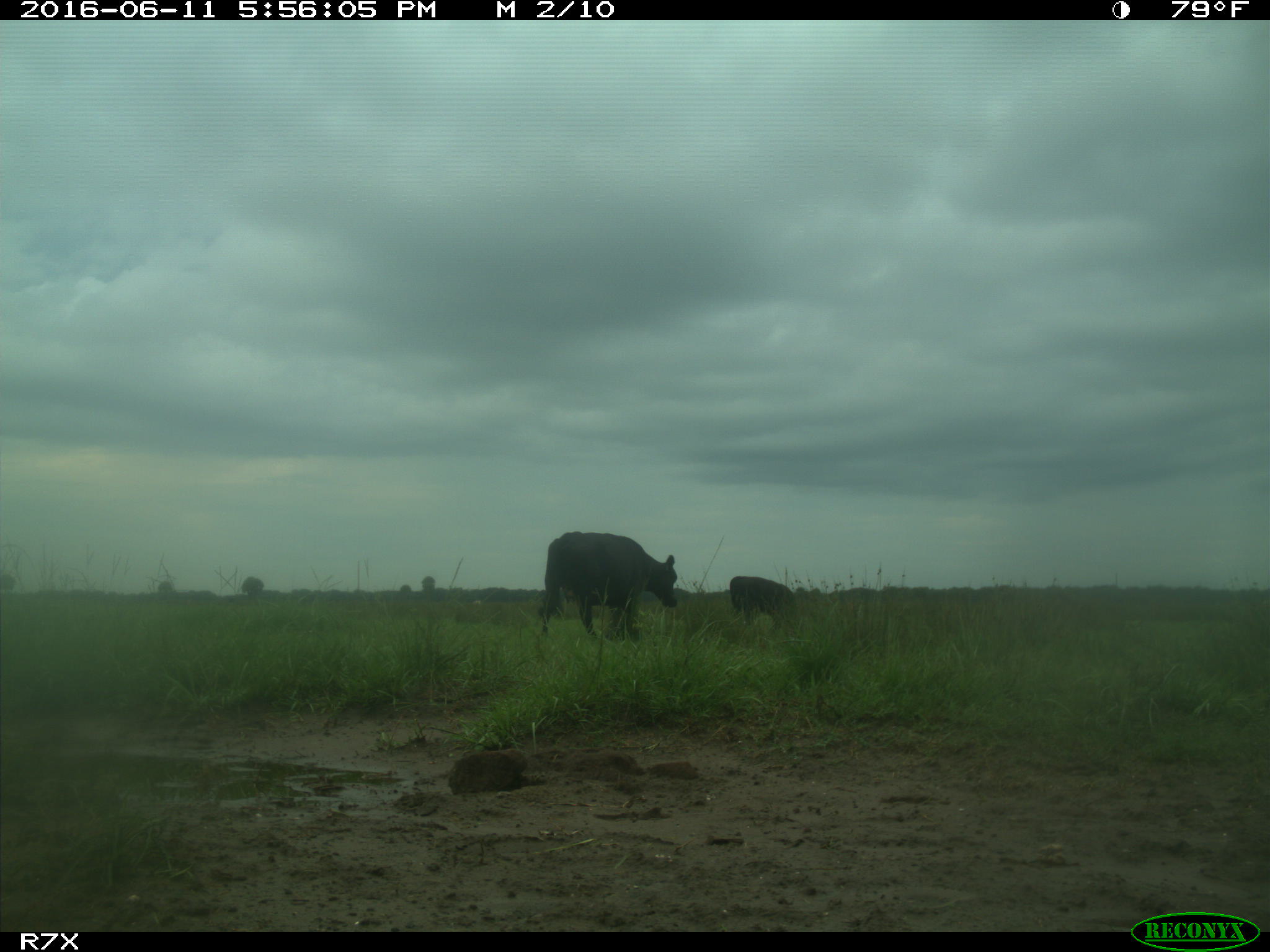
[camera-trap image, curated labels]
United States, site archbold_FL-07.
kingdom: Animalia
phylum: Chordata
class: Mammalia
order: Artiodactyla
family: Bovidae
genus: Bos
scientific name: Bos taurus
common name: domestic cow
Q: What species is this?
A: Bos taurus (domestic cow).